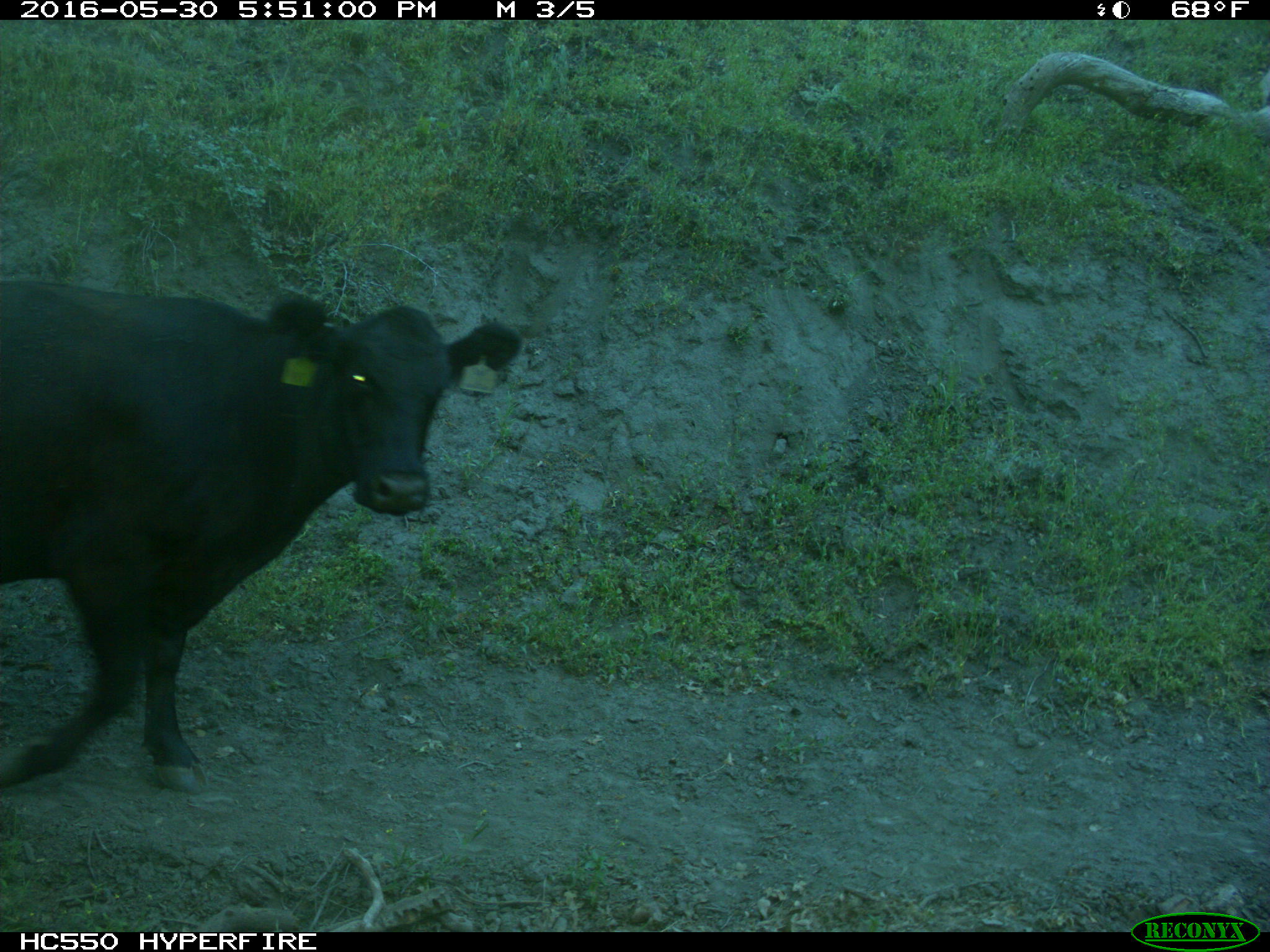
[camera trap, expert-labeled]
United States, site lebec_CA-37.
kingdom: Animalia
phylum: Chordata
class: Mammalia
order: Artiodactyla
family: Bovidae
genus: Bos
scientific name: Bos taurus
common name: domestic cow